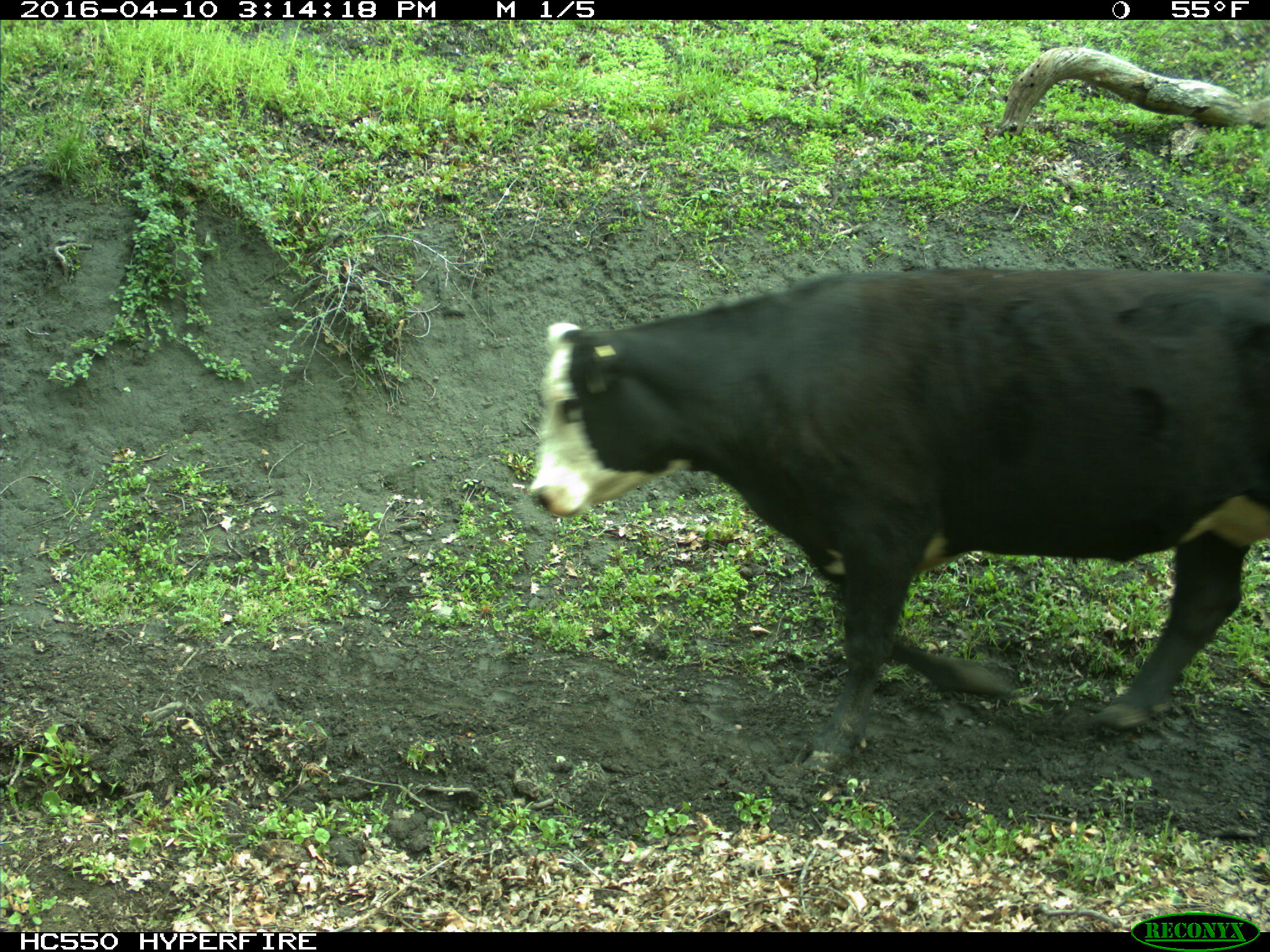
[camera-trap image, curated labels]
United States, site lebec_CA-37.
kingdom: Animalia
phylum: Chordata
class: Mammalia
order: Artiodactyla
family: Bovidae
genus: Bos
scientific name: Bos taurus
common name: domestic cow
Bos taurus (domestic cow).